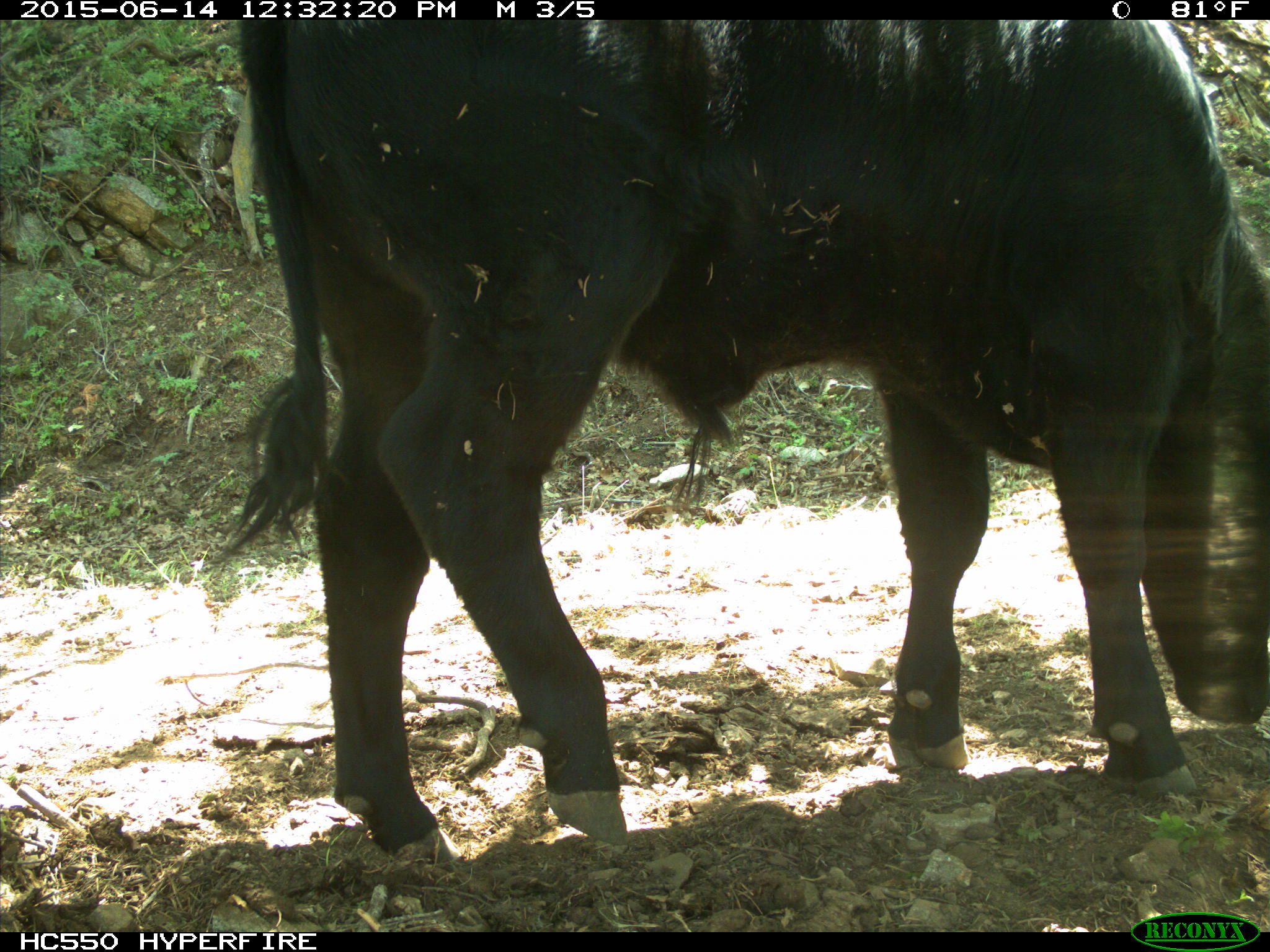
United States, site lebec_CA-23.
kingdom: Animalia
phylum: Chordata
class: Mammalia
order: Artiodactyla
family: Bovidae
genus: Bos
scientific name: Bos taurus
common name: domestic cow